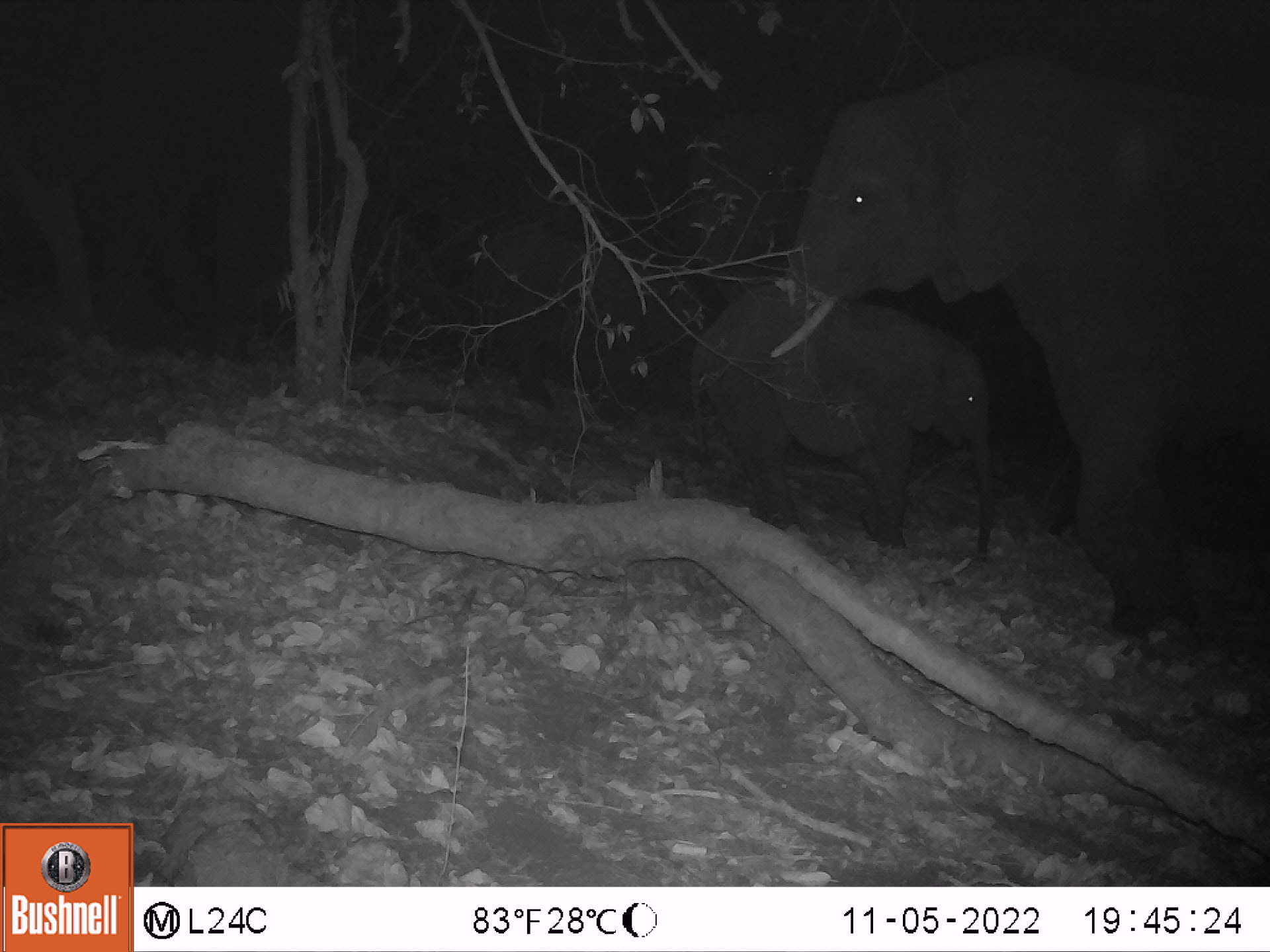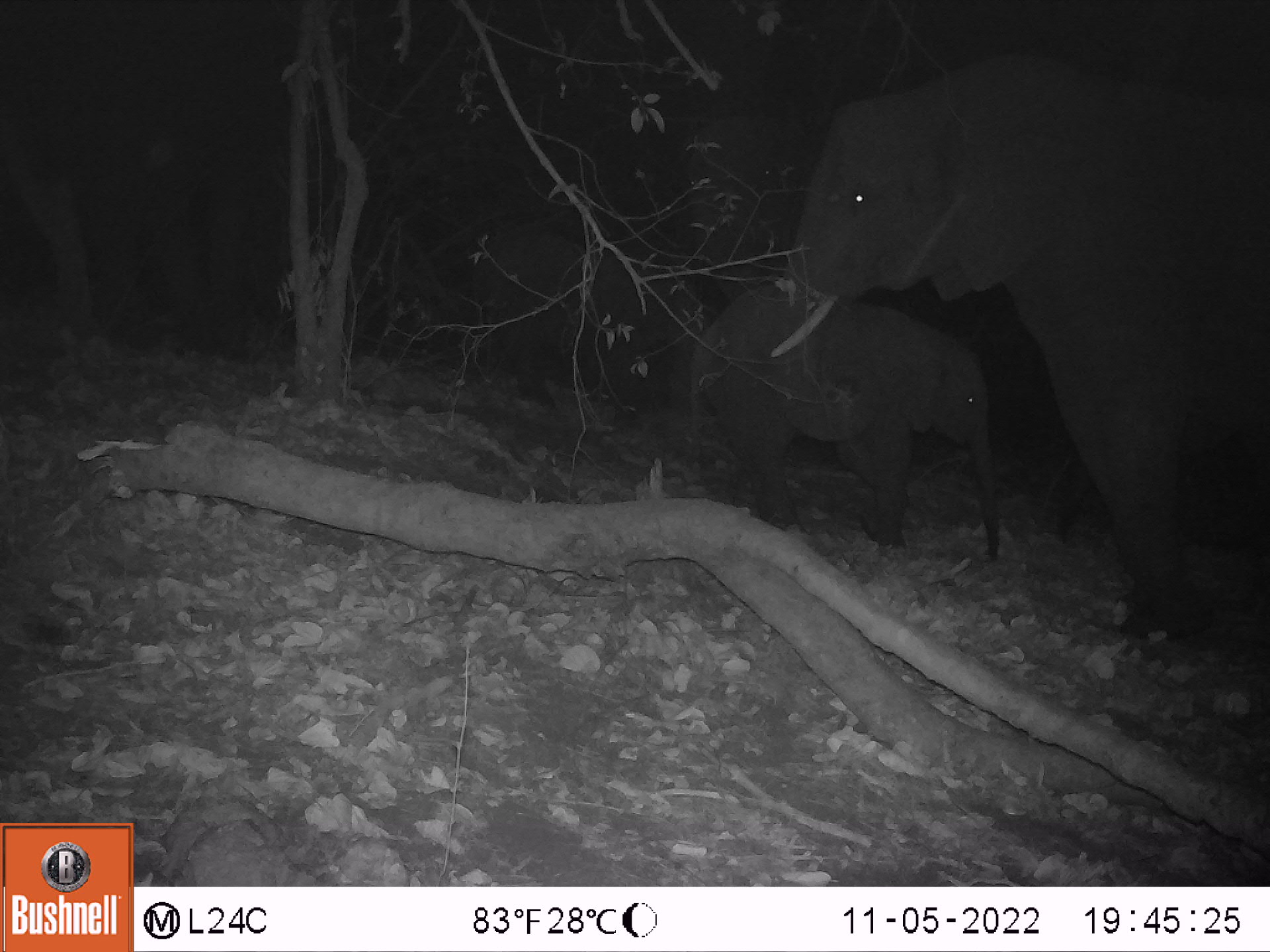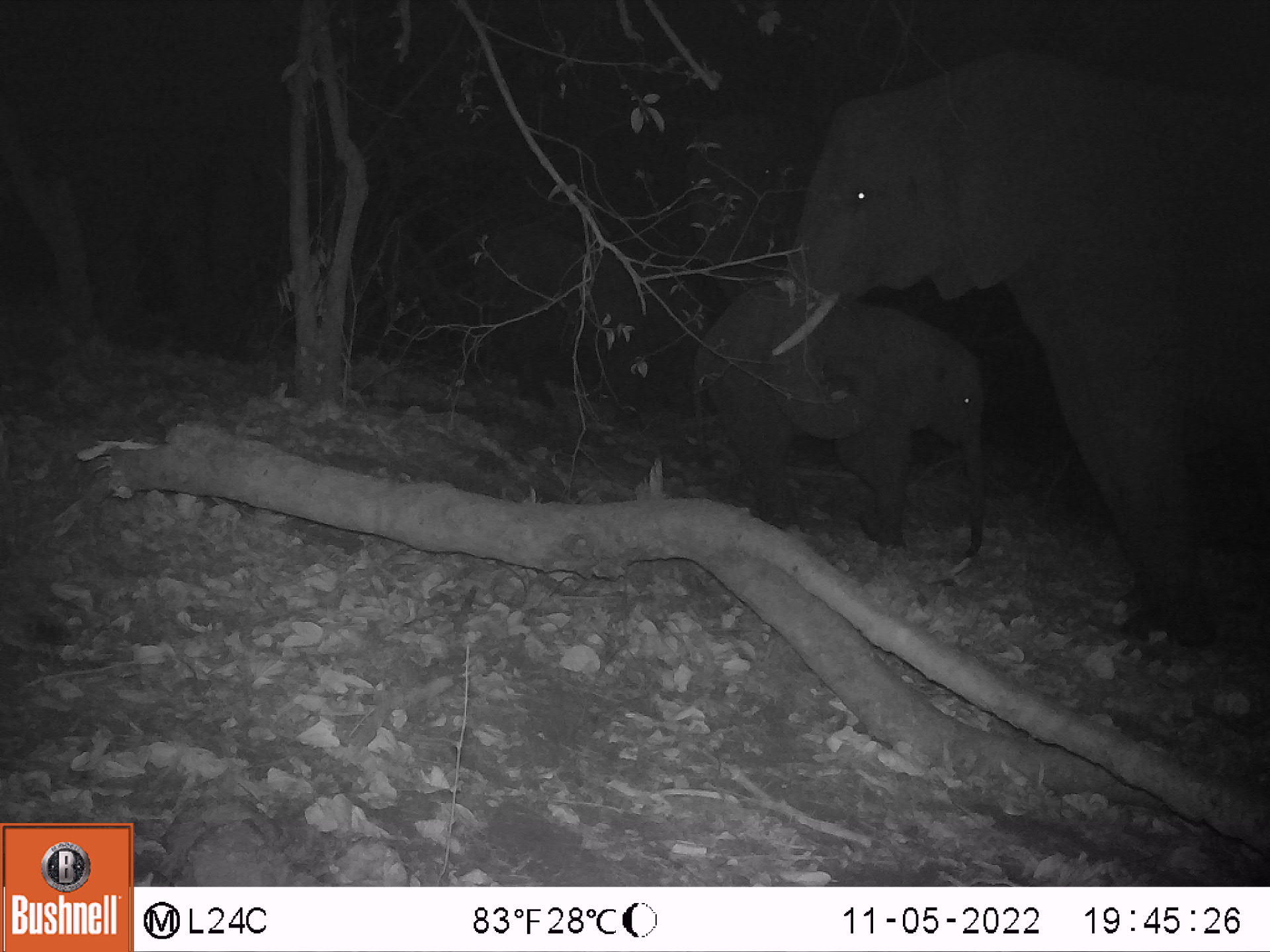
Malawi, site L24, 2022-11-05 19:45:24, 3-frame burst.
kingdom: Animalia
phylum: Chordata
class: Mammalia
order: Proboscidea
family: Elephantidae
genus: Loxodonta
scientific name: Loxodonta africana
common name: african savanna elephant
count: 5